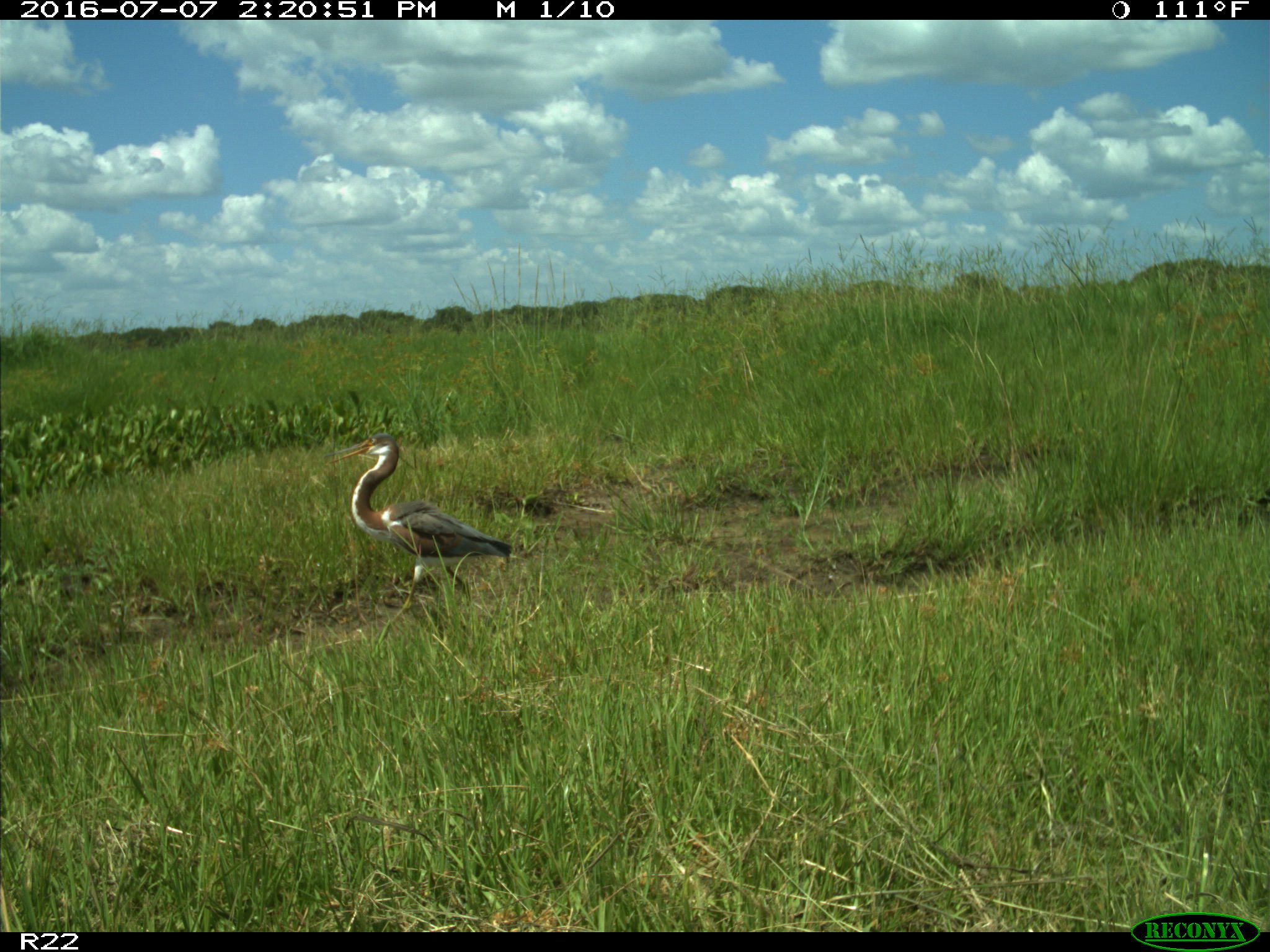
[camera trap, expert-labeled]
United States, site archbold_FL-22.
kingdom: Animalia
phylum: Chordata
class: Aves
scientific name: Aves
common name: birds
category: unidentified bird